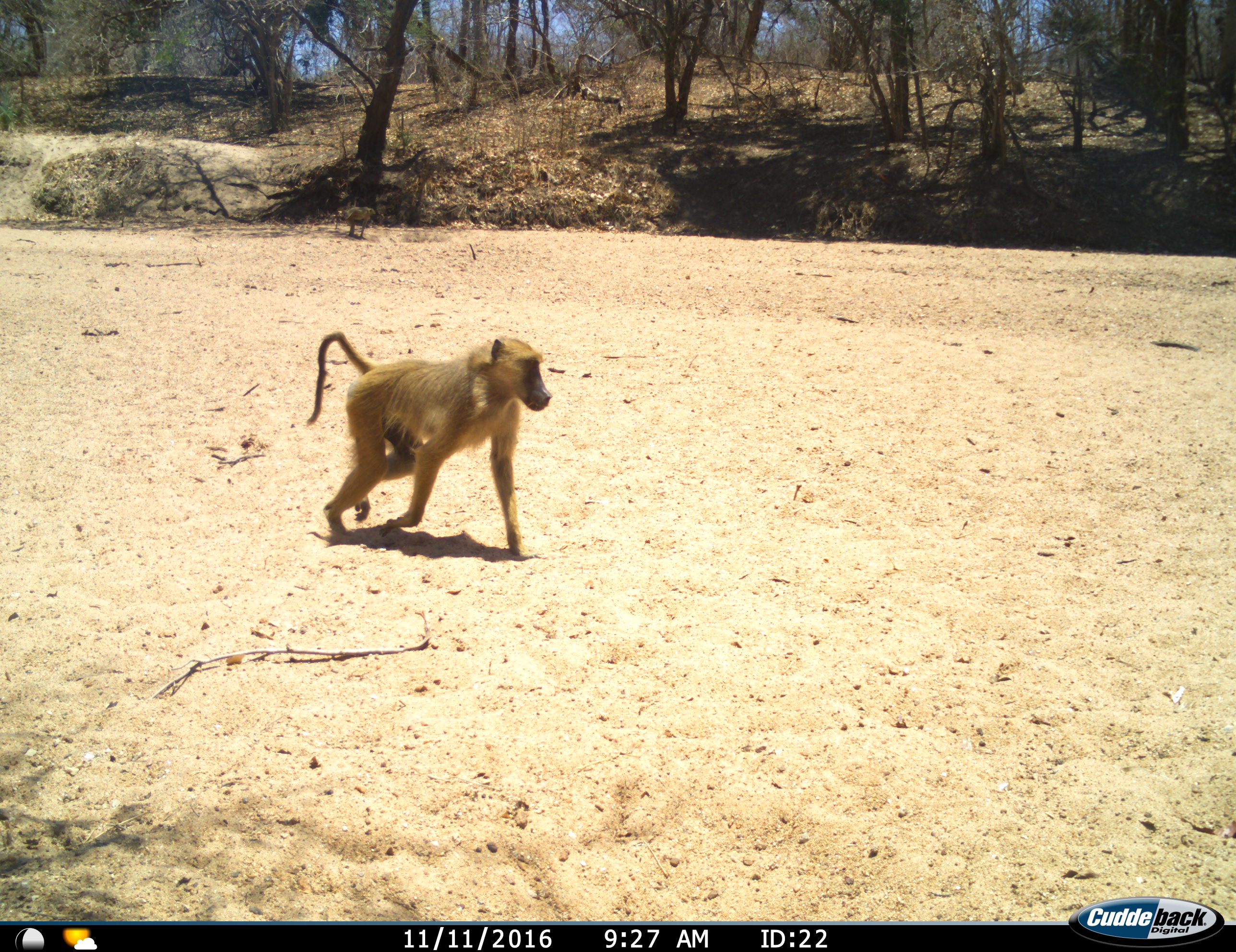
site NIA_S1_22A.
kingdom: Animalia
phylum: Chordata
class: Mammalia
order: Primates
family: Cercopithecidae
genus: Papio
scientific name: Papio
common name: baboon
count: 1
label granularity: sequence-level